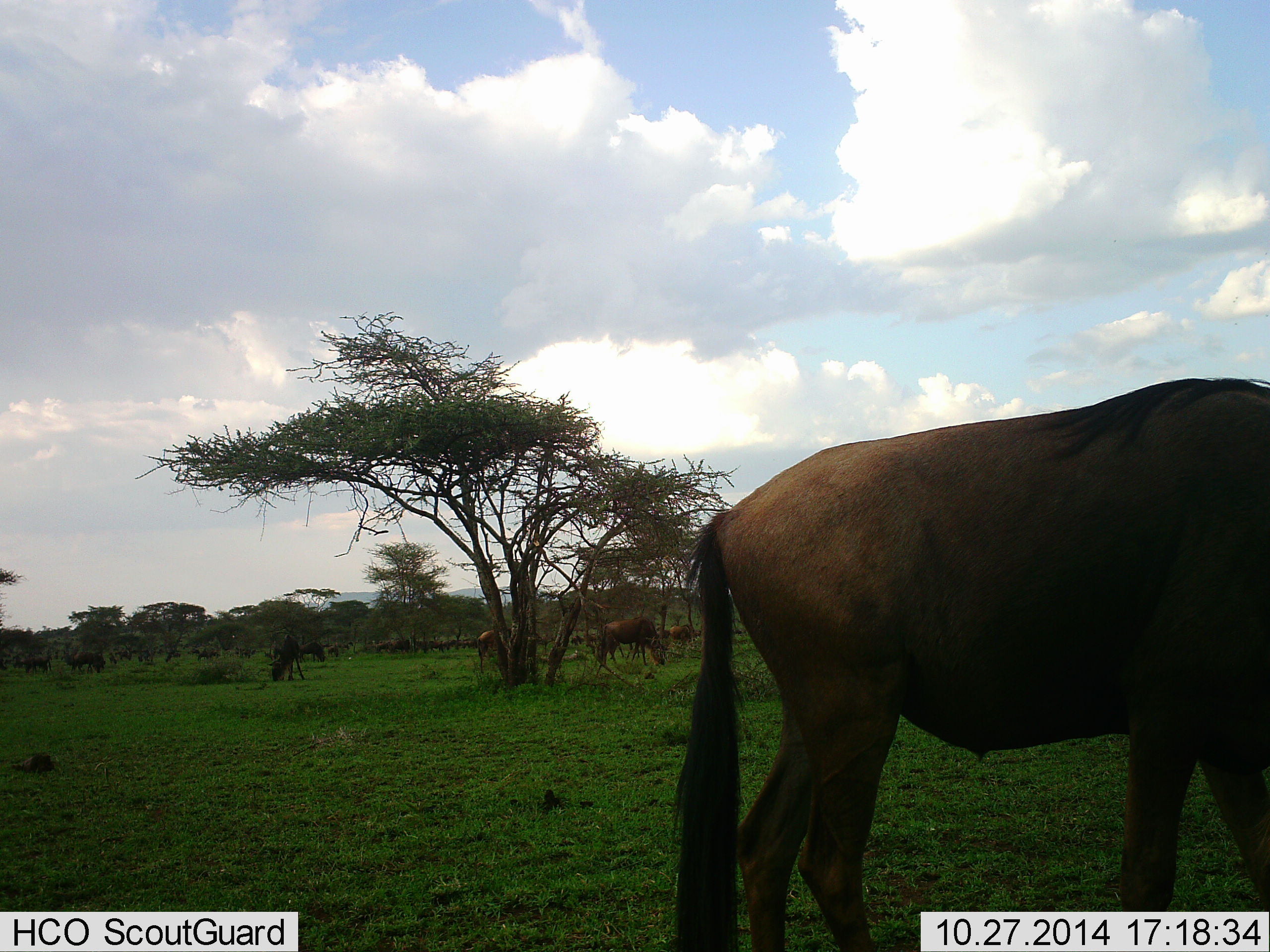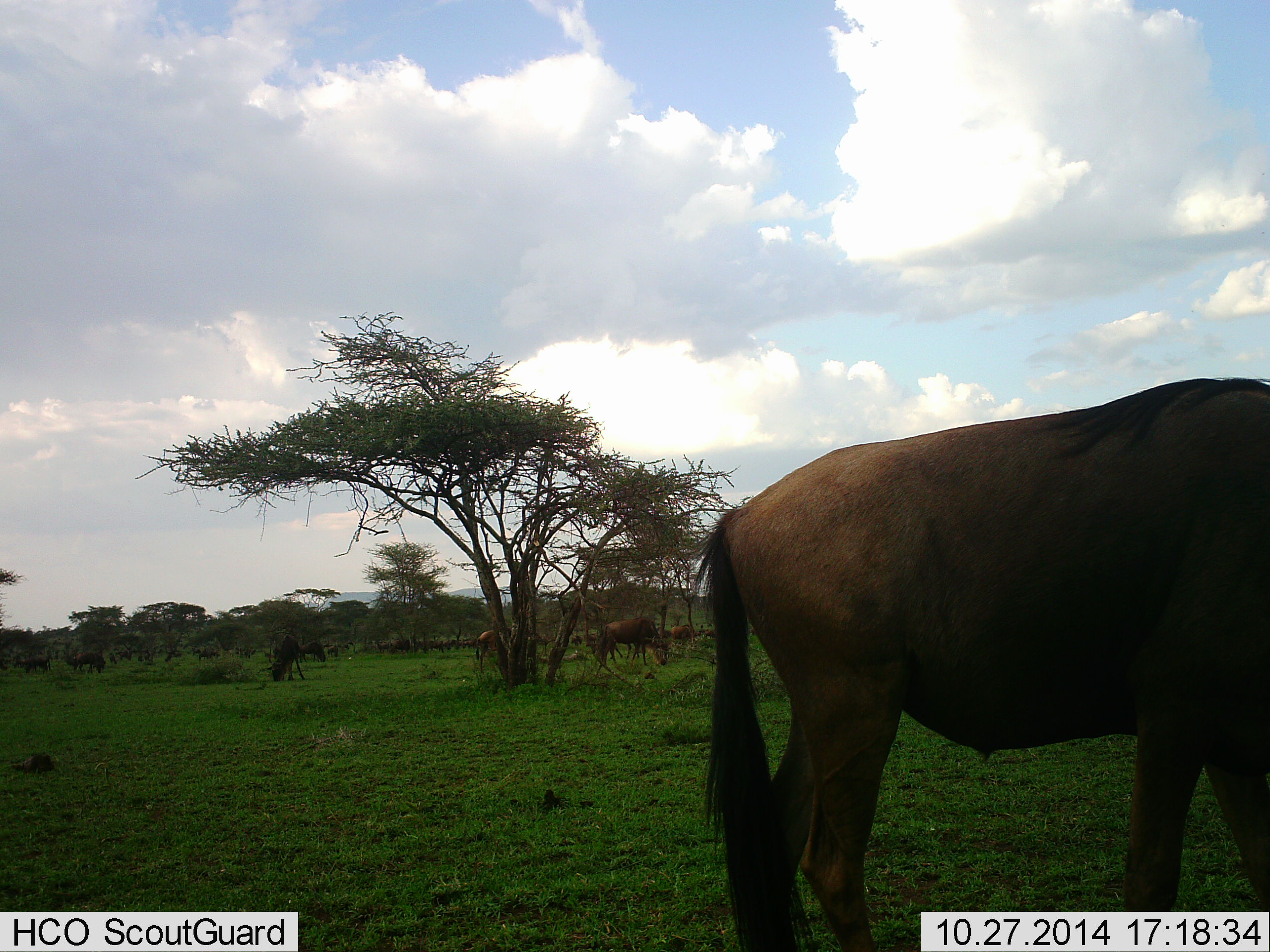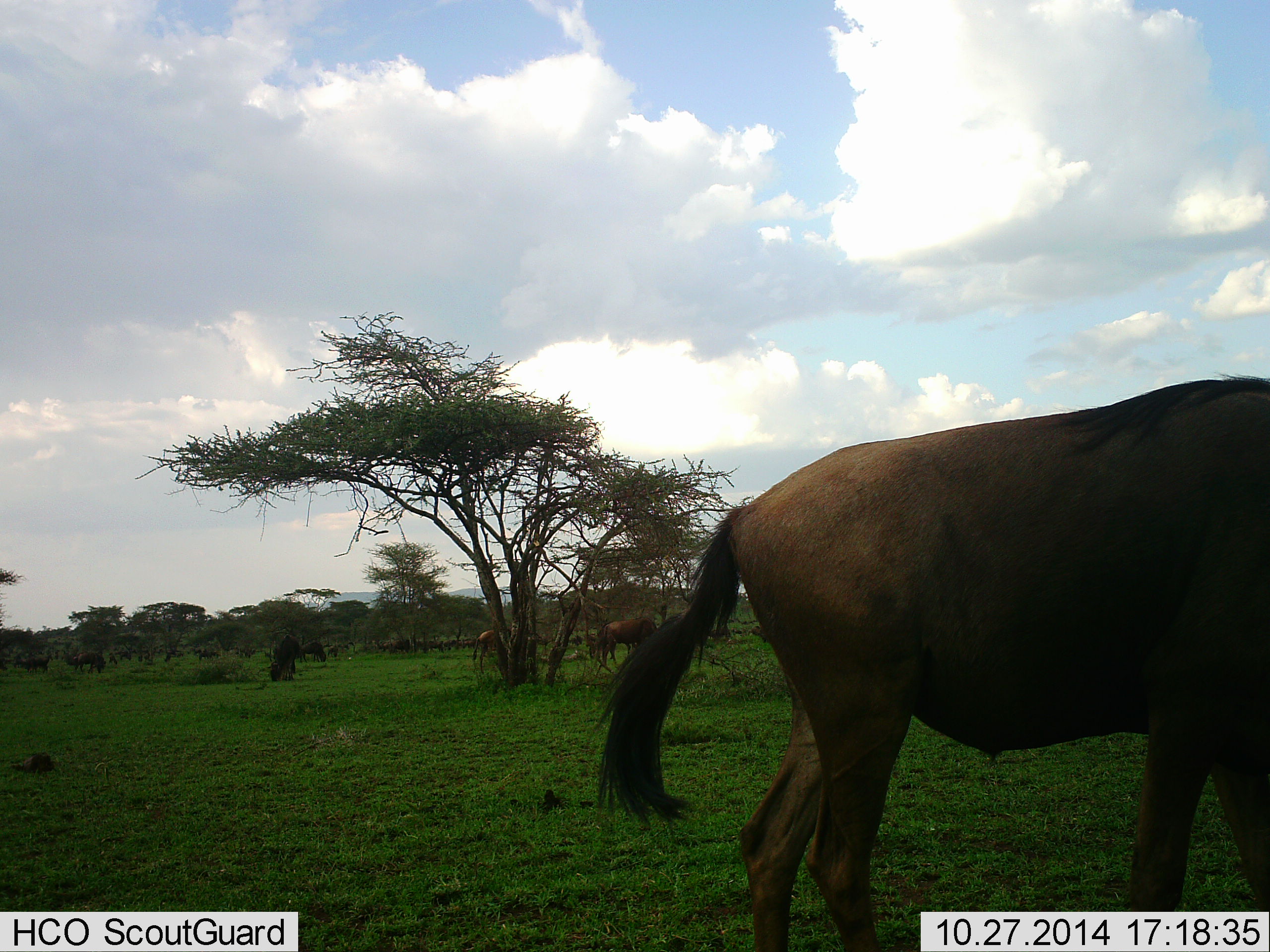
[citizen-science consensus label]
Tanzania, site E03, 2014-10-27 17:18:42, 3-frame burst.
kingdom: Animalia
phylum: Chordata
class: Mammalia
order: Artiodactyla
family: Bovidae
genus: Connochaetes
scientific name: Connochaetes taurinus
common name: blue wildebeest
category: wildebeest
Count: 11-50.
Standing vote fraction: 70%.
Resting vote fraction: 10%.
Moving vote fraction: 20%.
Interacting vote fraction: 10%.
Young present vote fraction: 0%.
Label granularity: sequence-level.